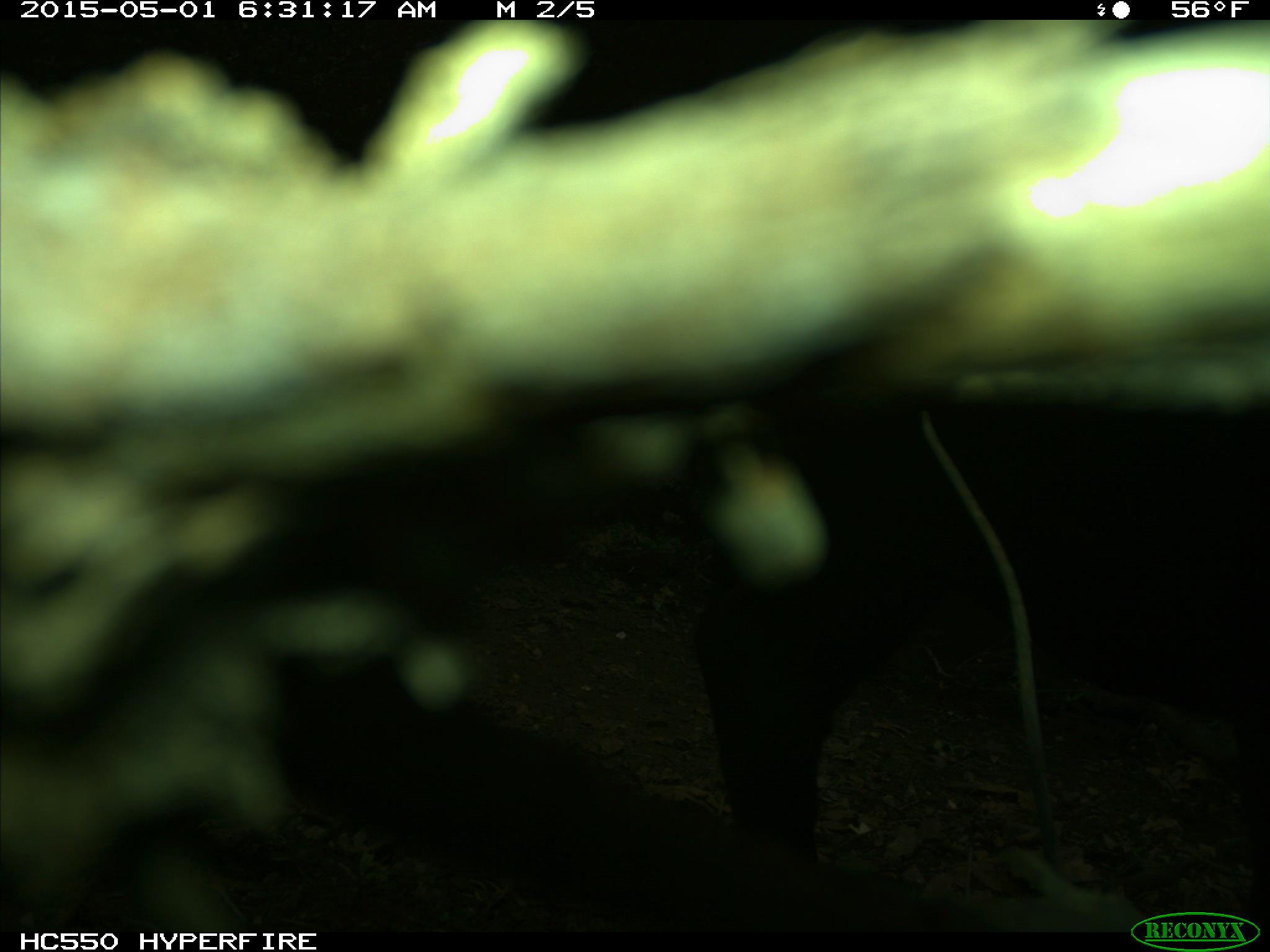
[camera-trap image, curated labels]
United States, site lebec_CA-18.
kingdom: Animalia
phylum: Chordata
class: Mammalia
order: Artiodactyla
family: Bovidae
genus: Bos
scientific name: Bos taurus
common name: domestic cow